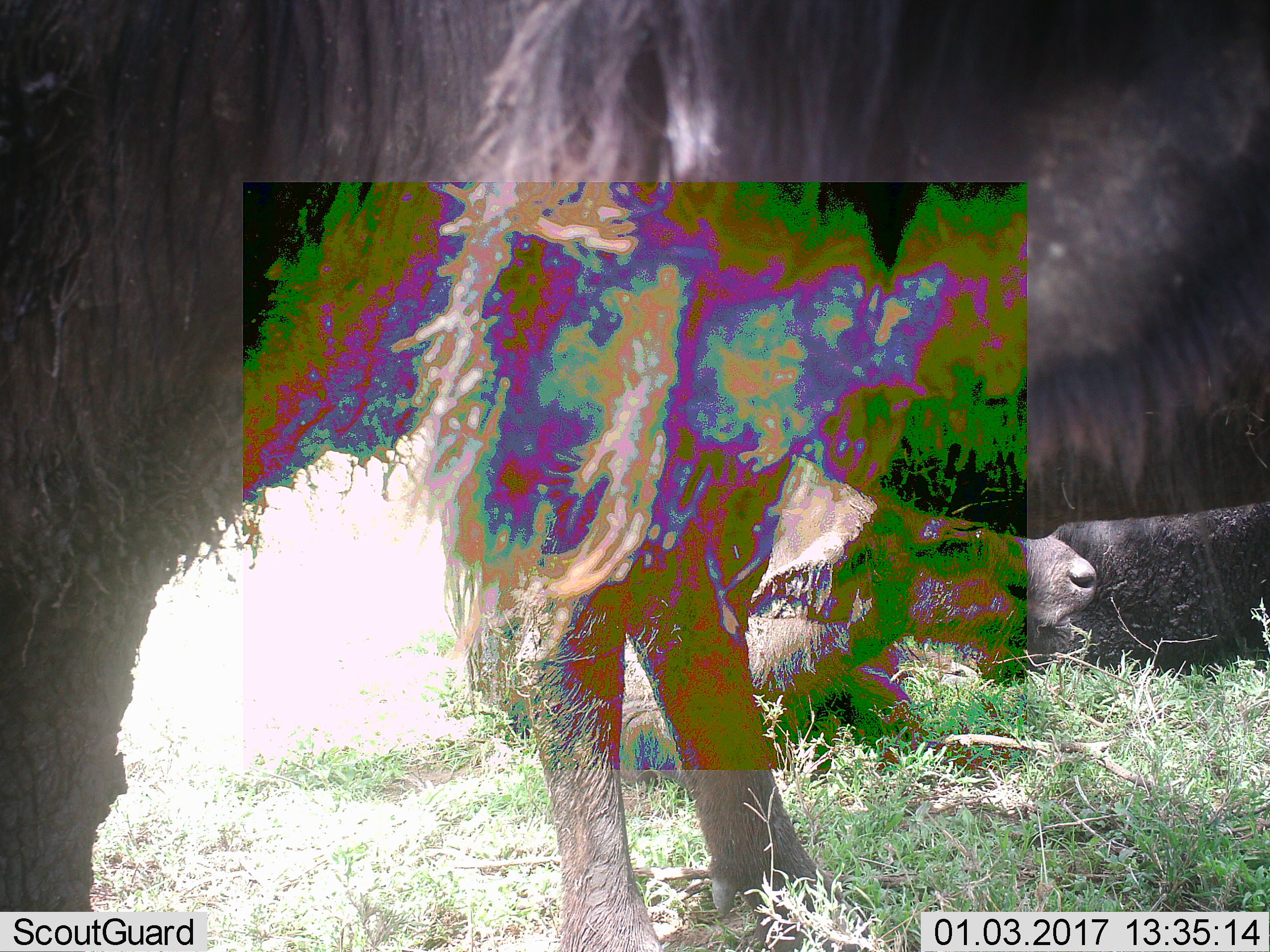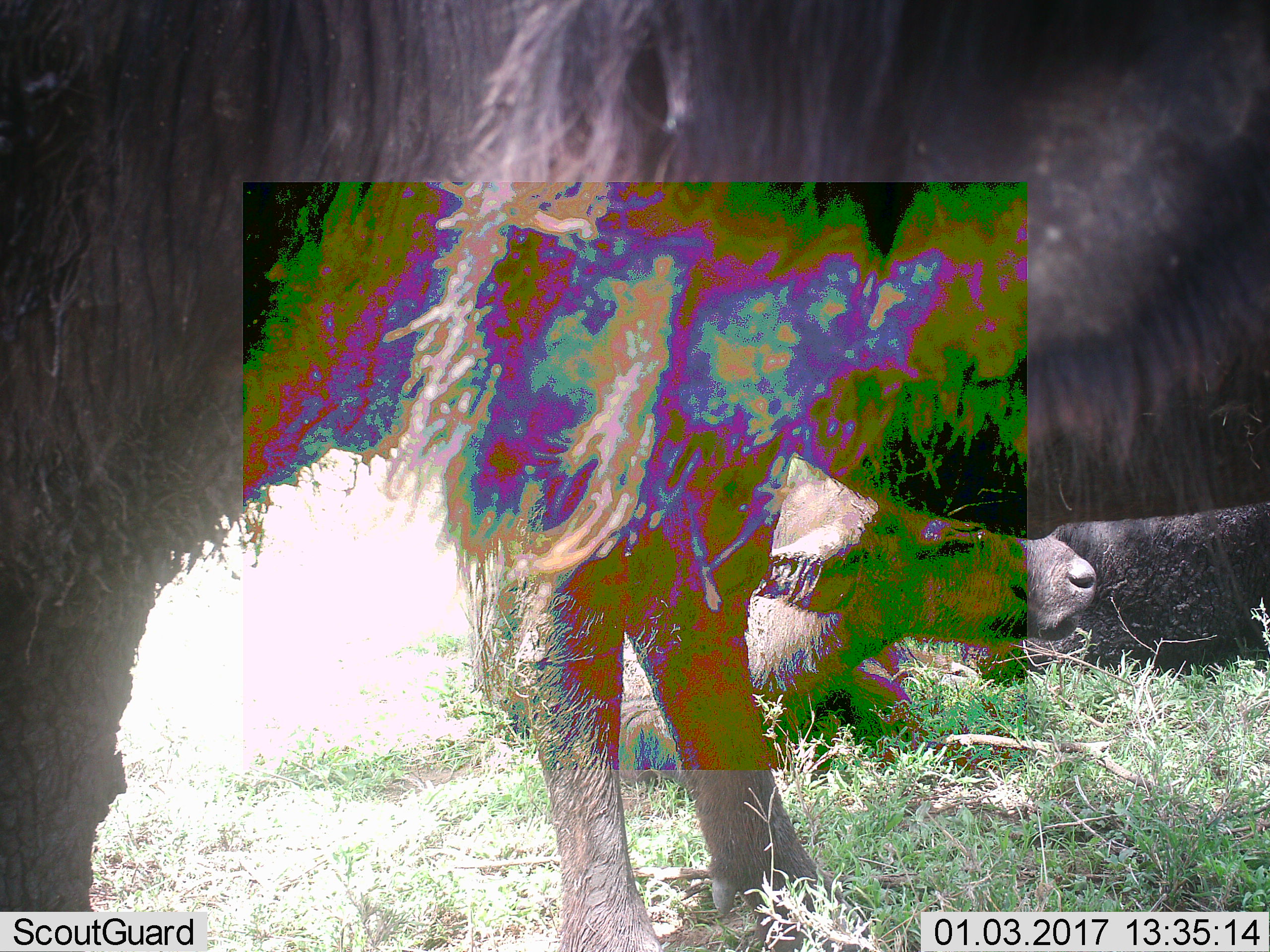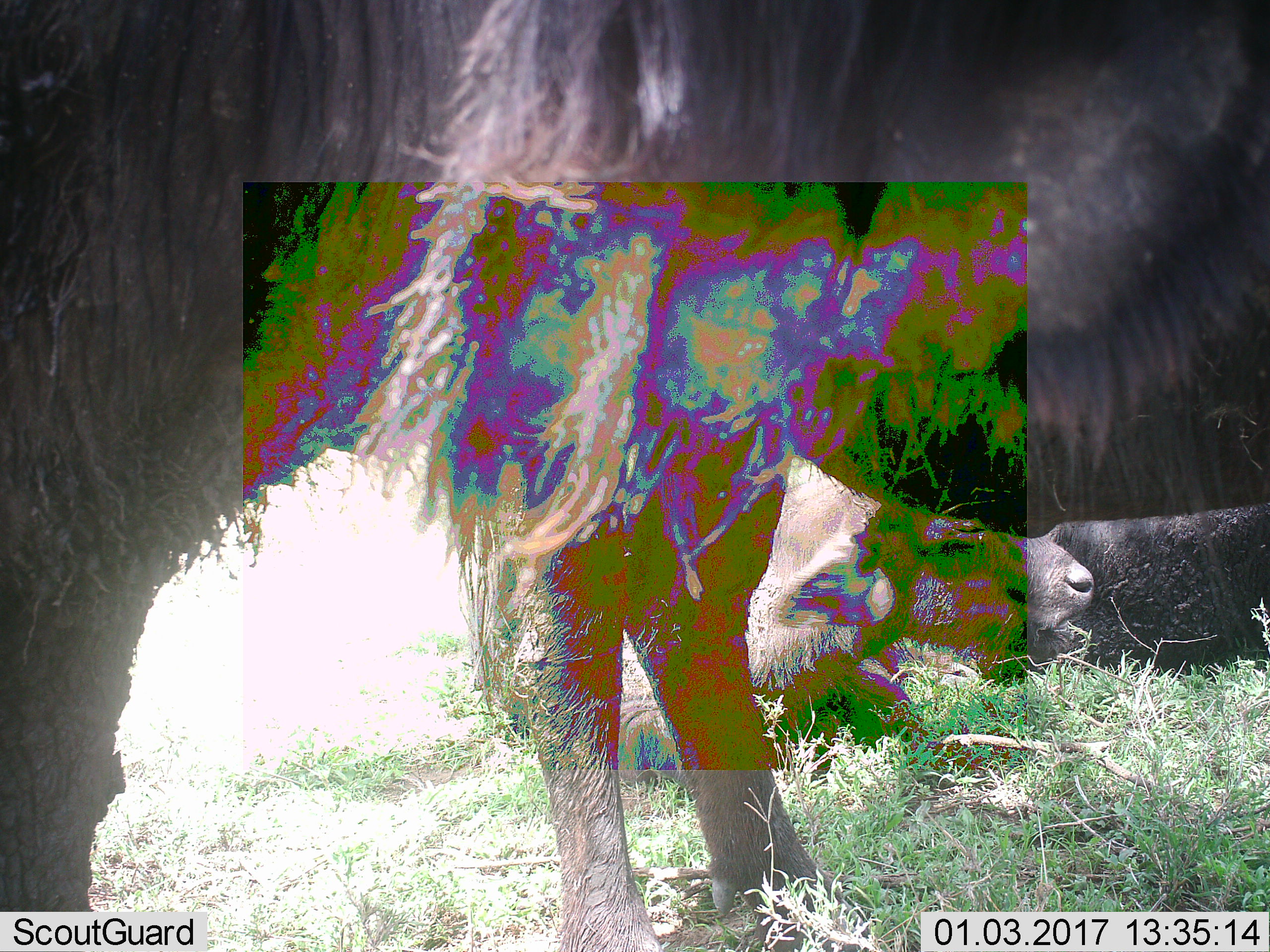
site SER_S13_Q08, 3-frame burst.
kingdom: Animalia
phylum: Chordata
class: Mammalia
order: Artiodactyla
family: Bovidae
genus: Syncerus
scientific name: Syncerus caffer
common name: african buffalo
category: buffalo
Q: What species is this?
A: Buffalo (african buffalo) (Syncerus caffer).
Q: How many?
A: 3.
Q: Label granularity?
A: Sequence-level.